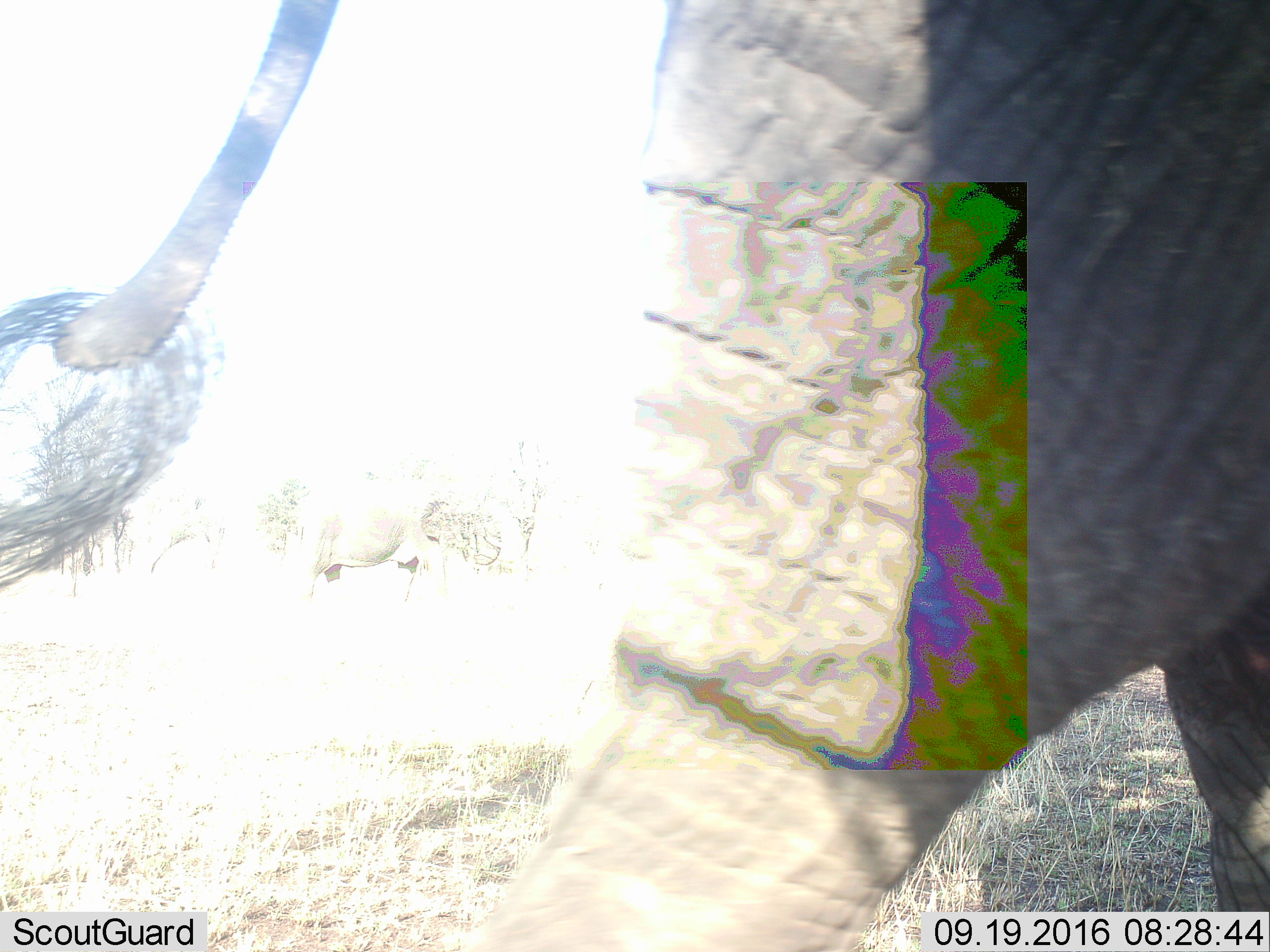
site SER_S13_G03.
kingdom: Animalia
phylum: Chordata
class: Mammalia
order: Proboscidea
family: Elephantidae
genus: Loxodonta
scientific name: Loxodonta africana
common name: african bush elephant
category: elephant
Elephant (african bush elephant) (Loxodonta africana), count 2. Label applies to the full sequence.